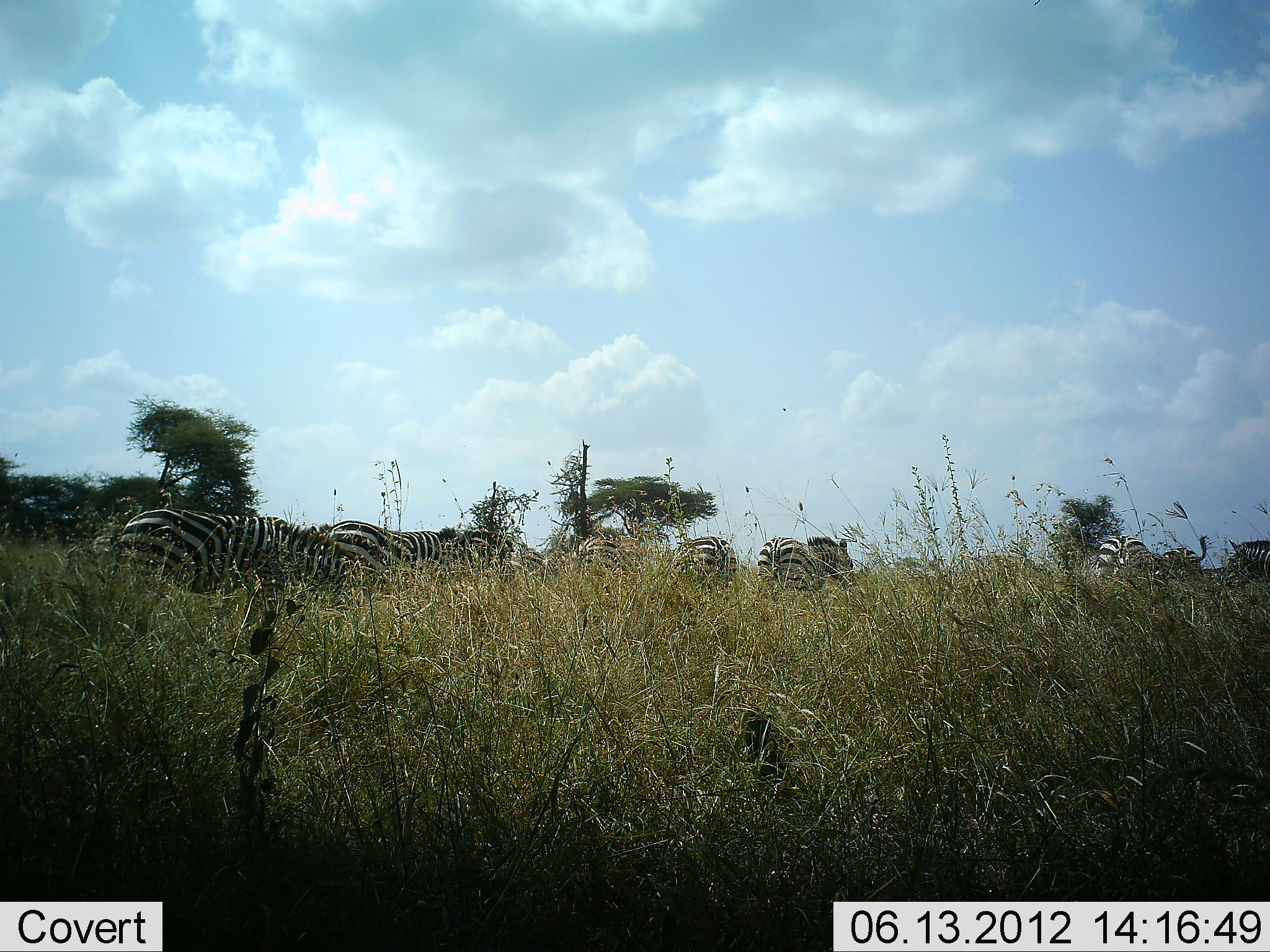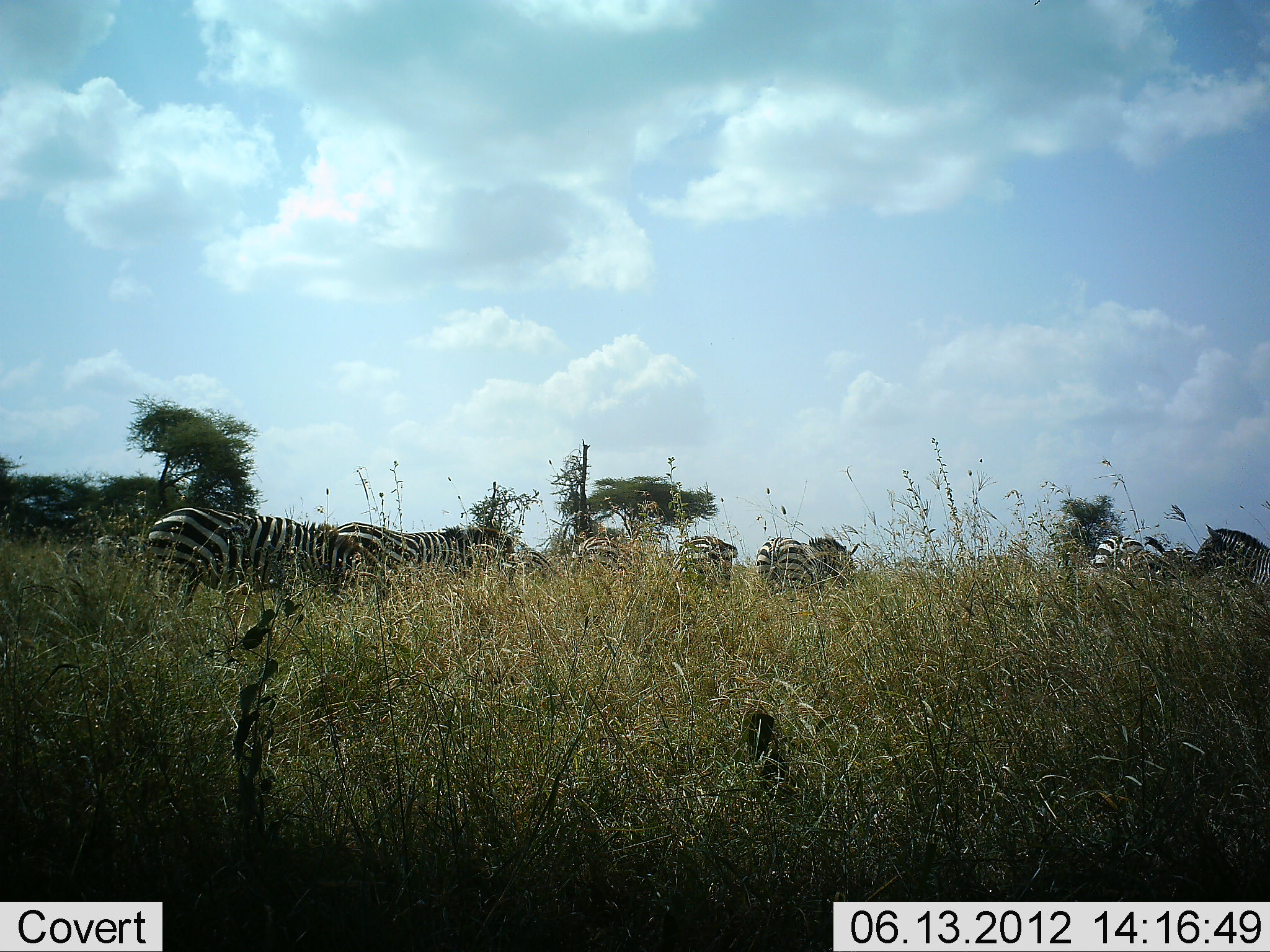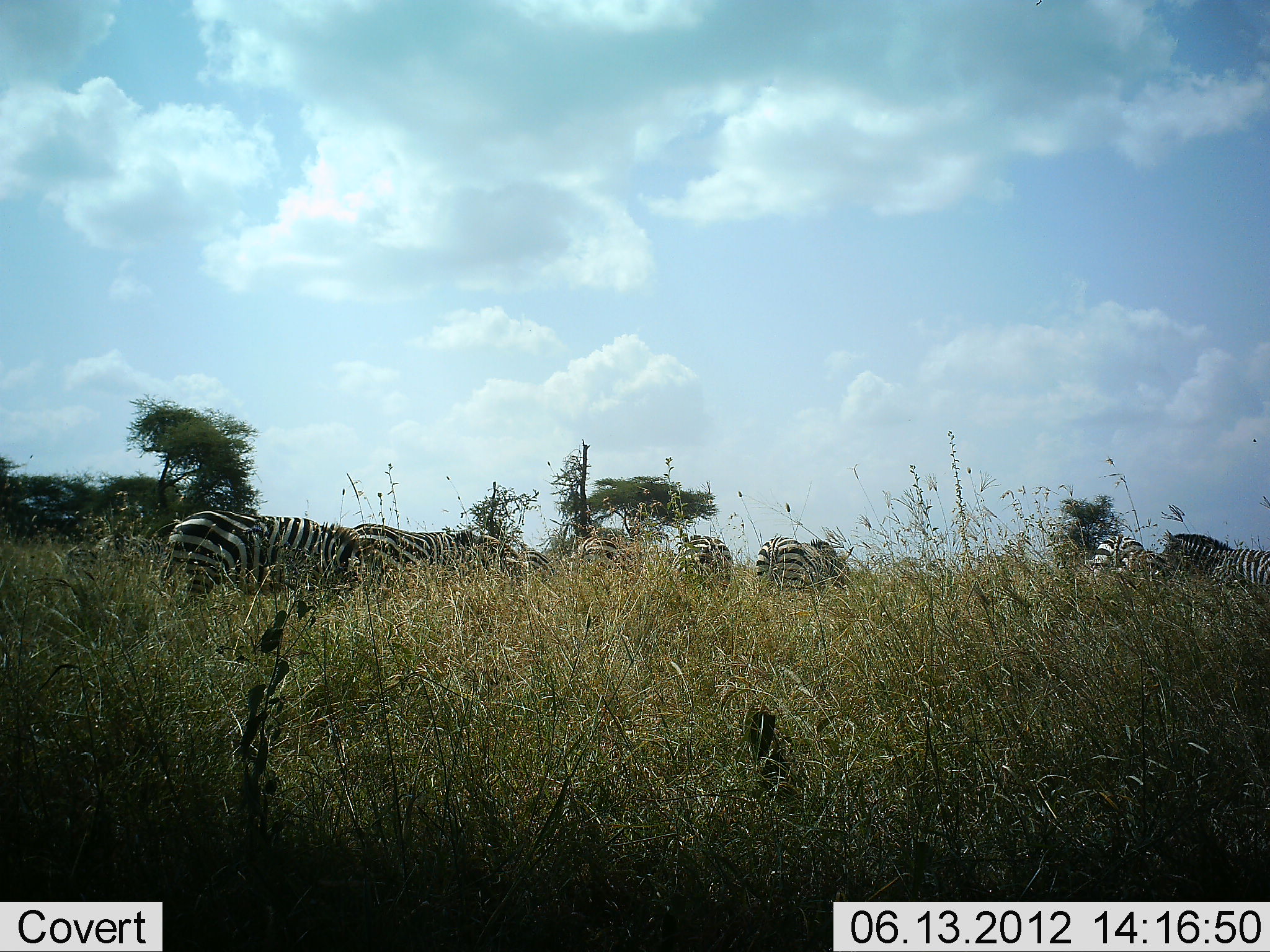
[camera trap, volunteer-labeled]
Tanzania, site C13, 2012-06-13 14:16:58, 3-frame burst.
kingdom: Animalia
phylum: Chordata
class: Mammalia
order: Perissodactyla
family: Equidae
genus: Equus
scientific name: Equus quagga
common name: plains zebra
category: zebra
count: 8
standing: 60%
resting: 0%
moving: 40%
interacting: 0%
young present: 0%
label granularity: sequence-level